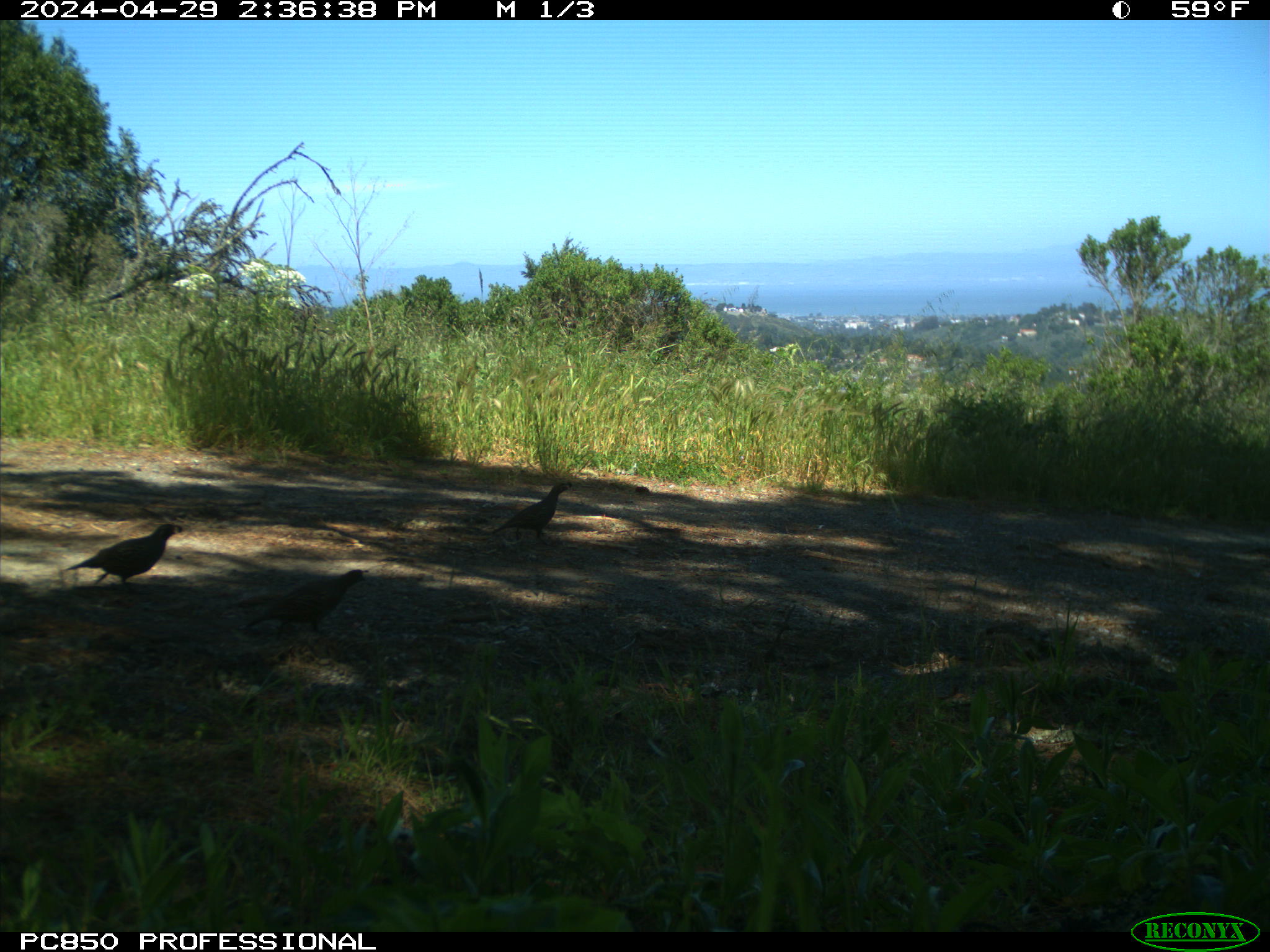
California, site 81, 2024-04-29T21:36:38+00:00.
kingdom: Animalia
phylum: Chordata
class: Aves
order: Galliformes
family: Odontophoridae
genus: Callipepla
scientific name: Callipepla californica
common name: california quail